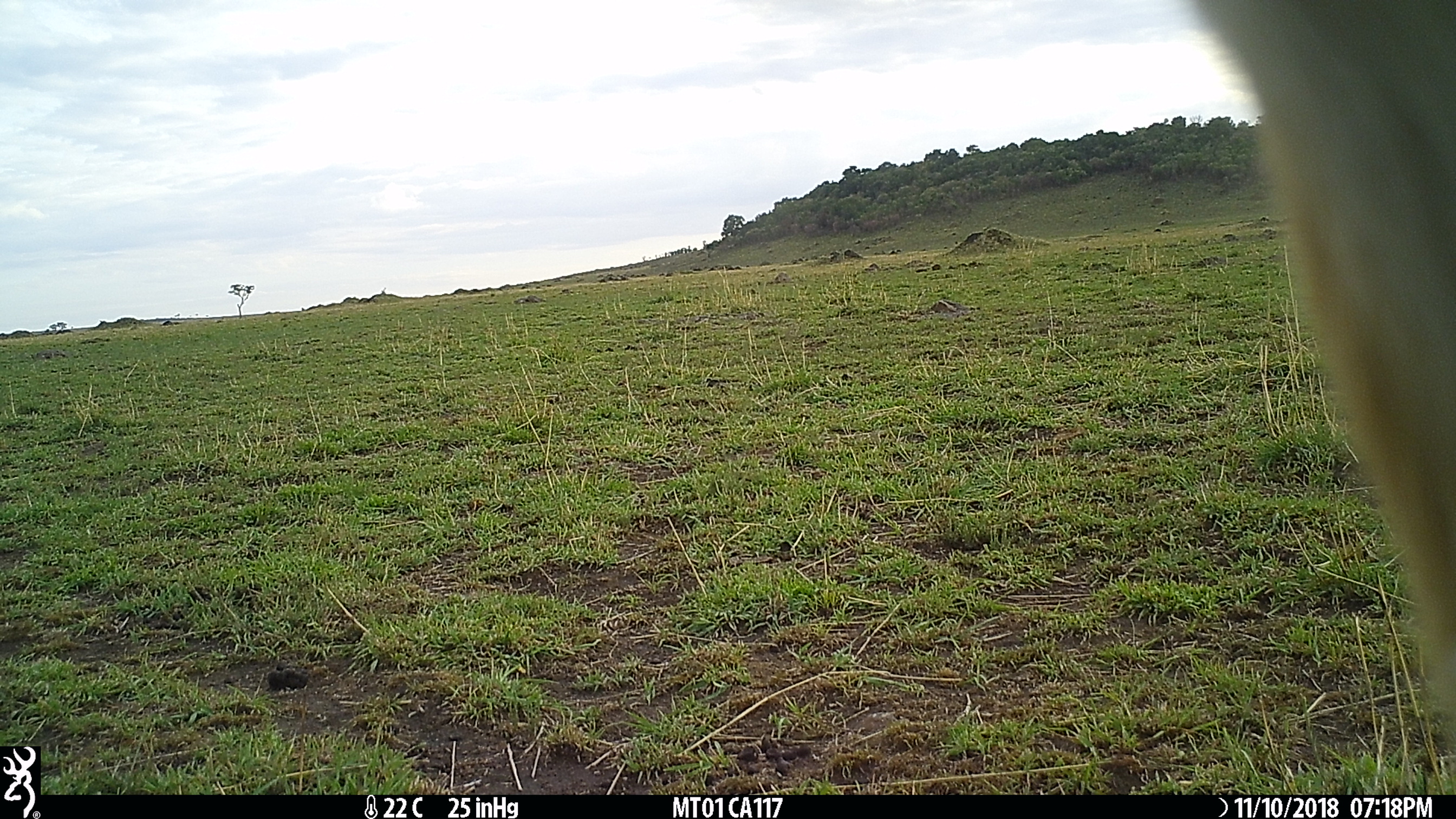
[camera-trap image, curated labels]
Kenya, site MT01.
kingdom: Animalia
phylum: Chordata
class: Mammalia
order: Artiodactyla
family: Bovidae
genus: Eudorcas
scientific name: Eudorcas thomsonii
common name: thomon's gazelle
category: gazelle thomsons